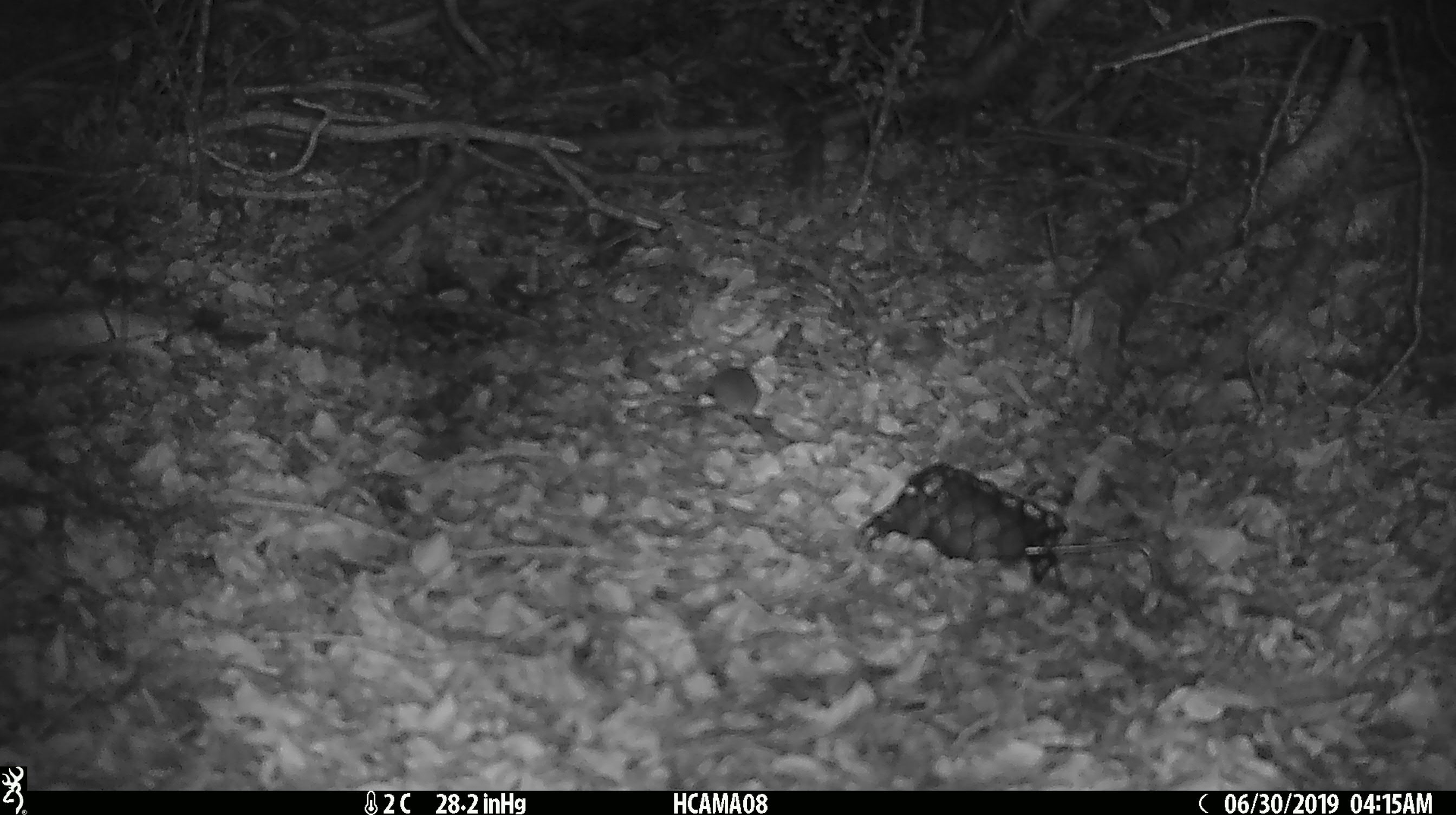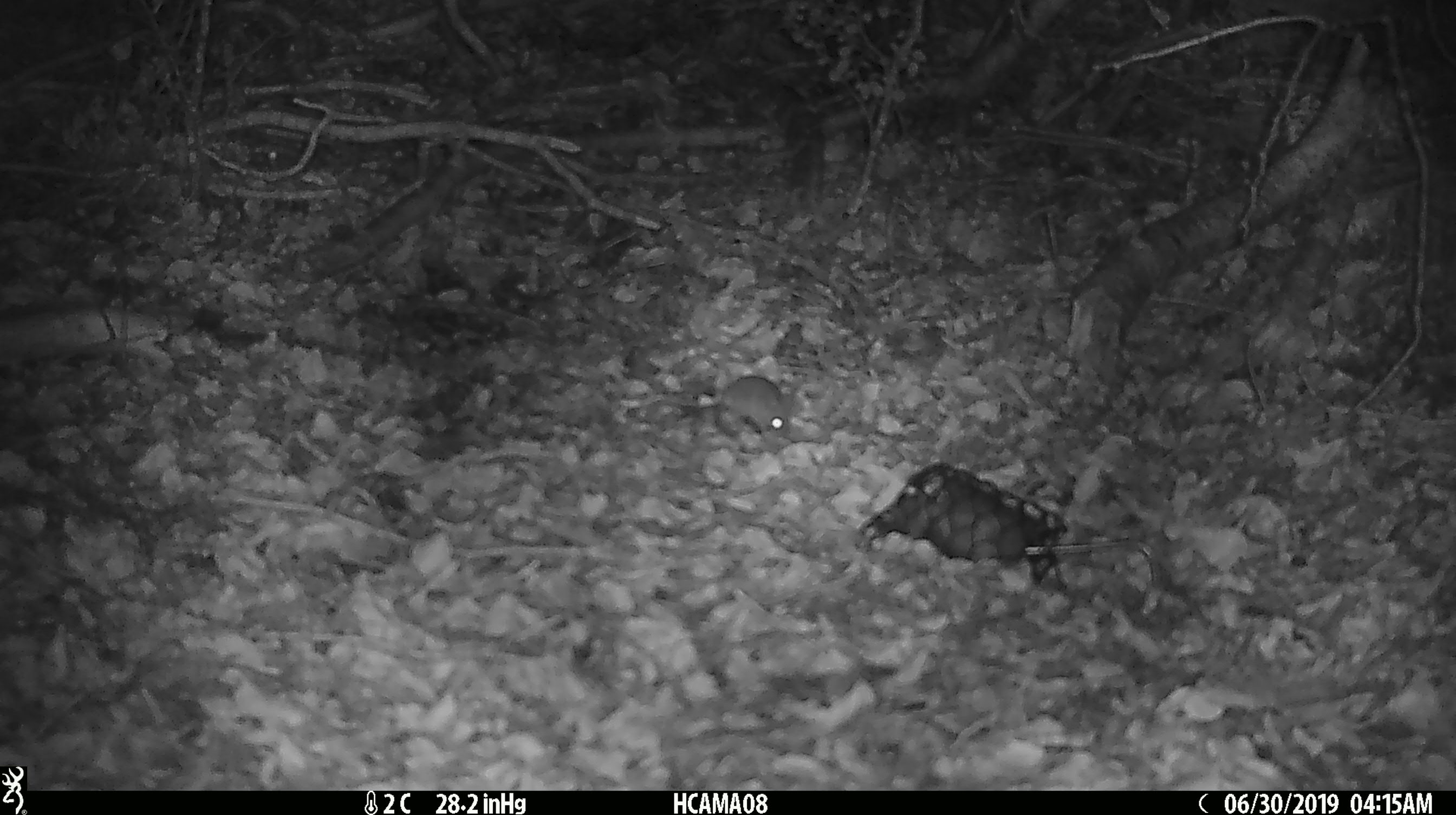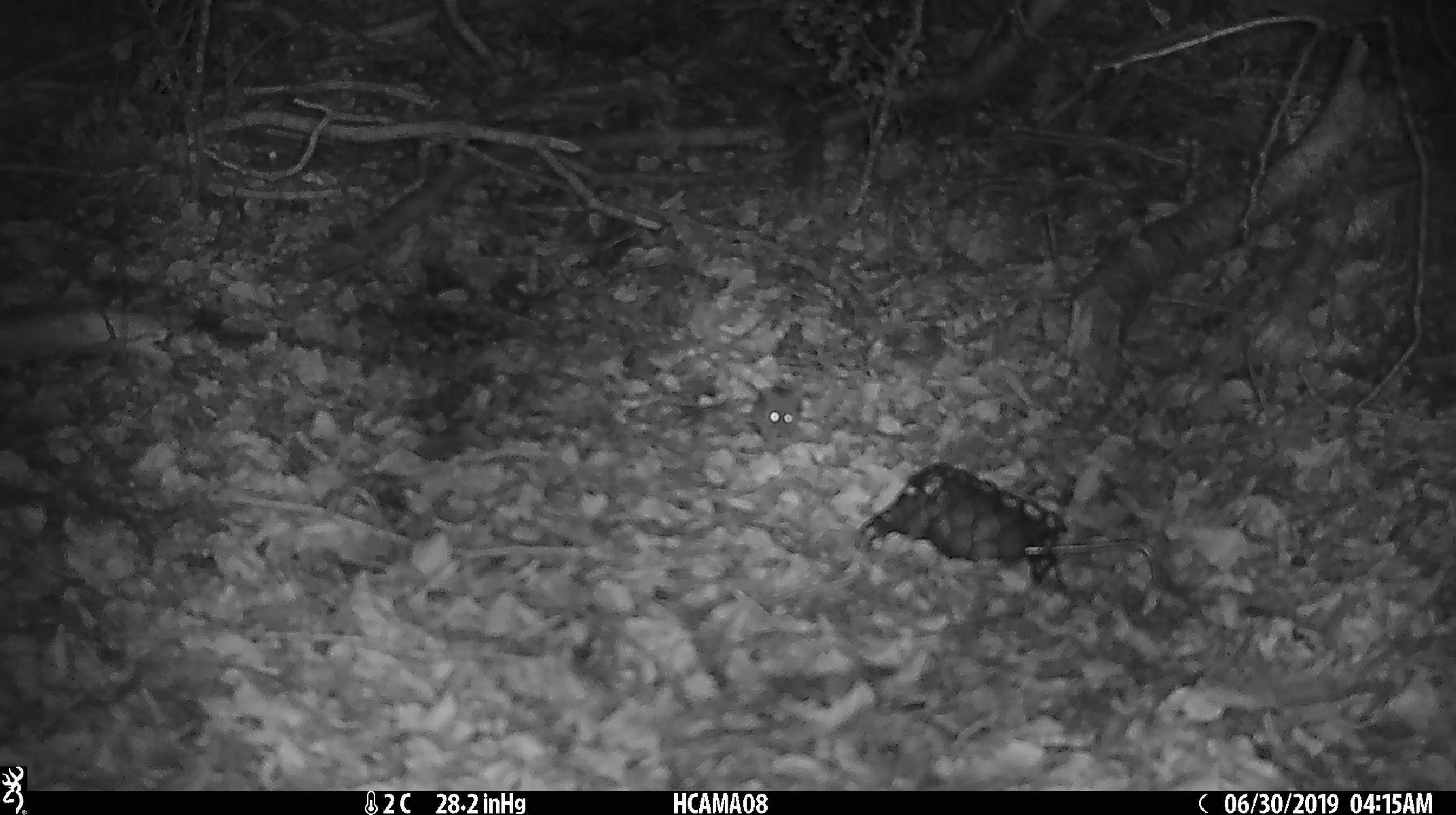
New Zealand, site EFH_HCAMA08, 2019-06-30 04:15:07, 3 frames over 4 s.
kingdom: Animalia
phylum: Chordata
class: Mammalia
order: Rodentia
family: Muridae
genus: Mus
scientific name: Mus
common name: mouse